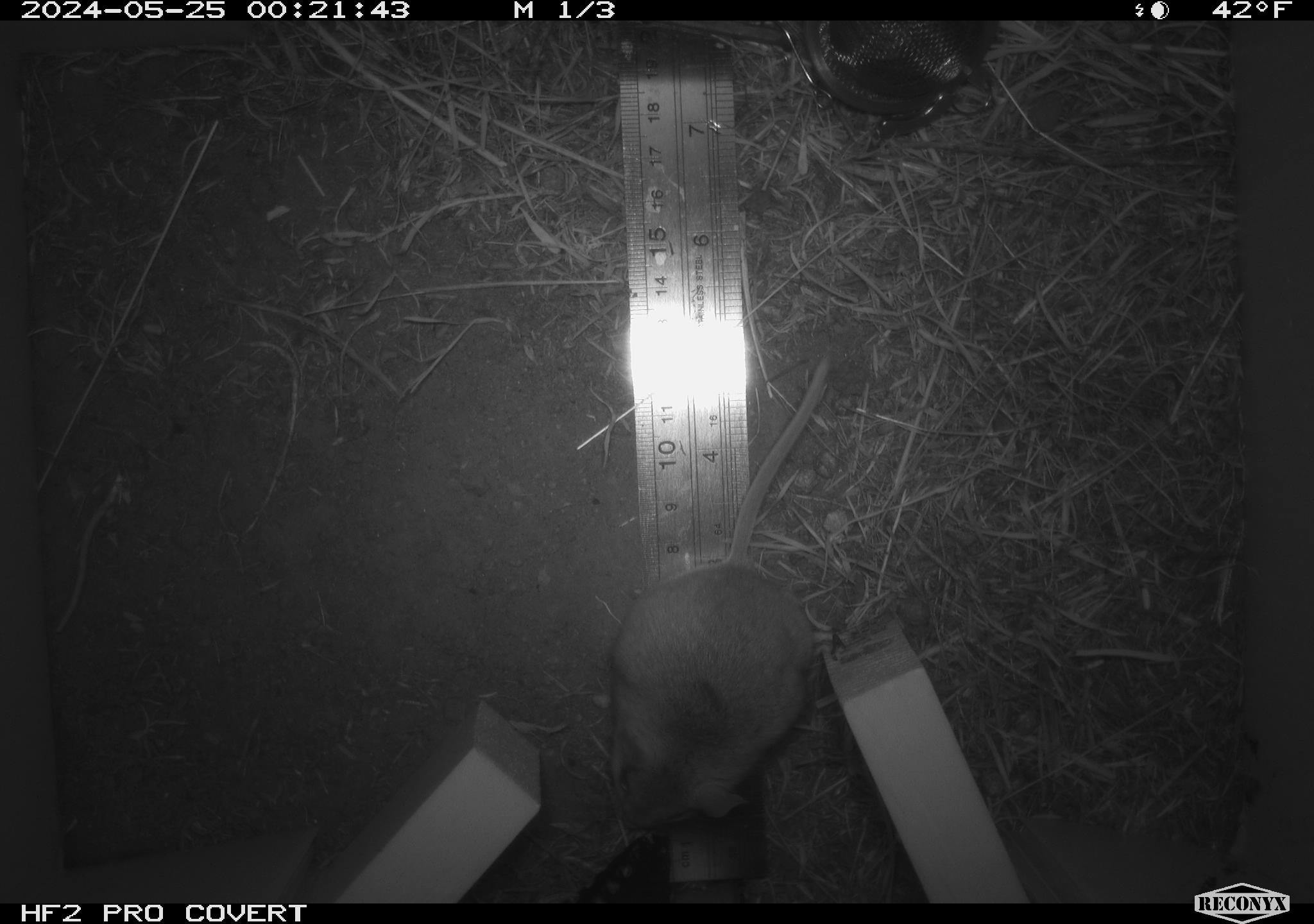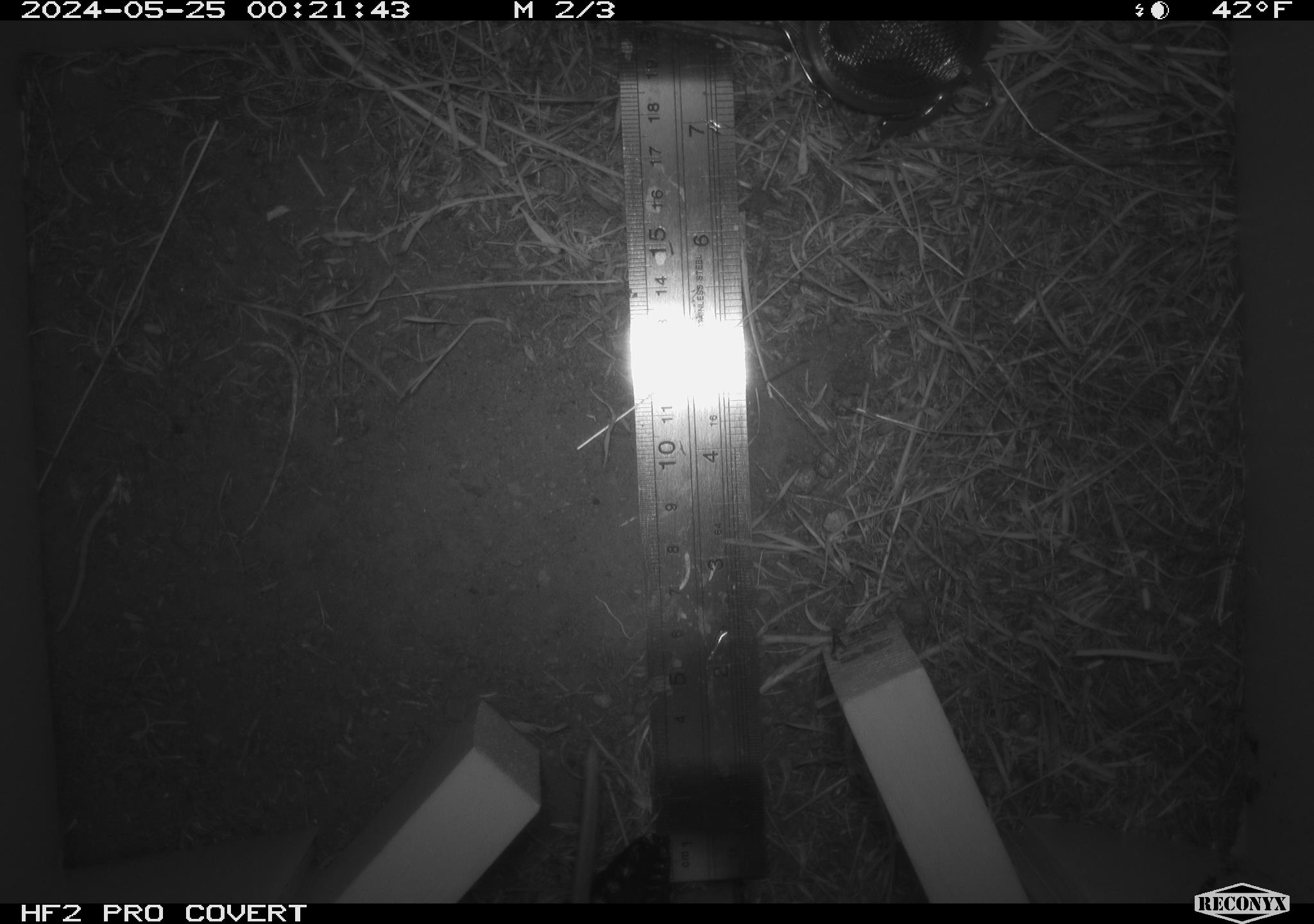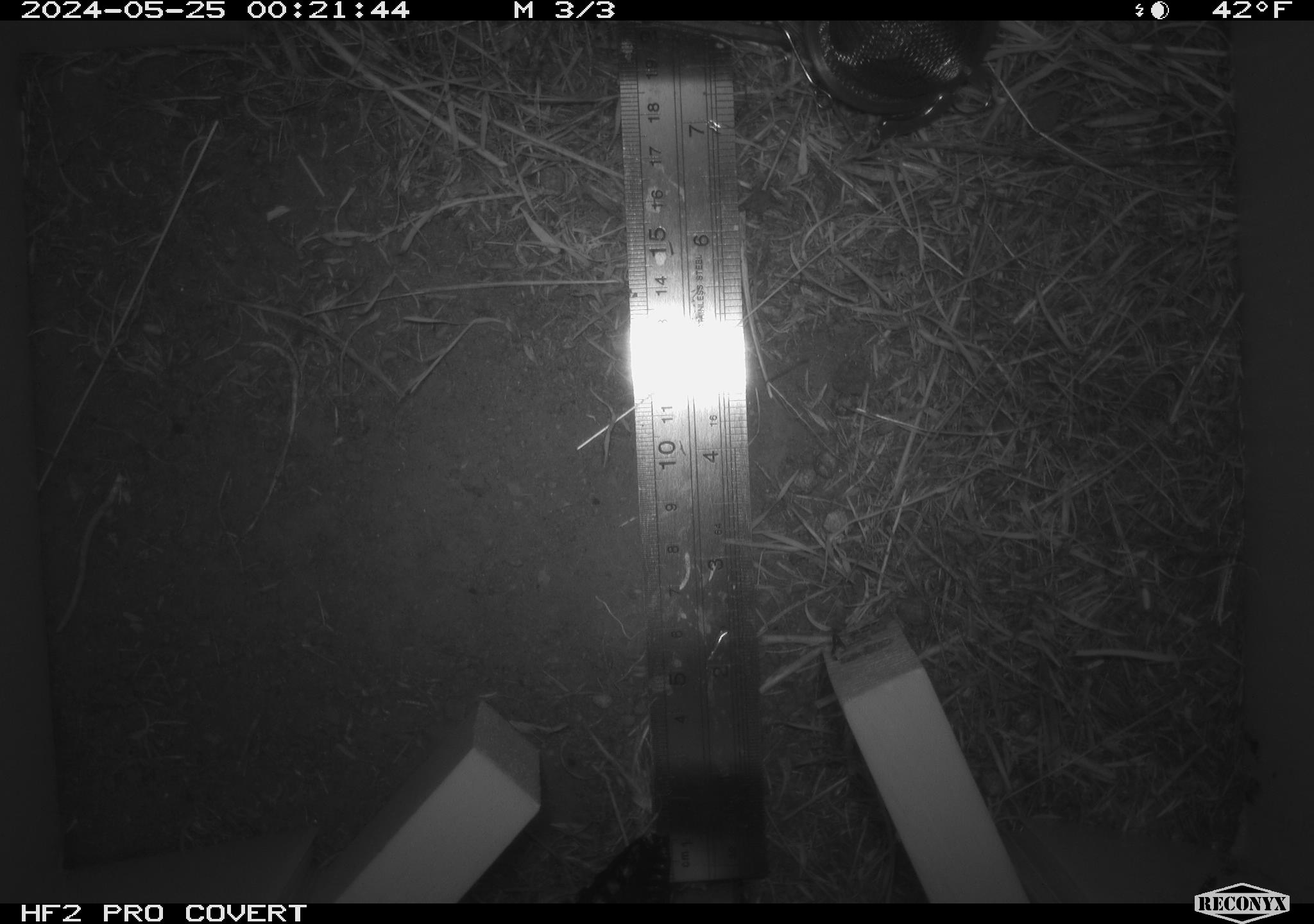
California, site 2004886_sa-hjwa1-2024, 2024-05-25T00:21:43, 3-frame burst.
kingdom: Animalia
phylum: Chordata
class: Mammalia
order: Rodentia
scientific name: Rodentia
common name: rodent